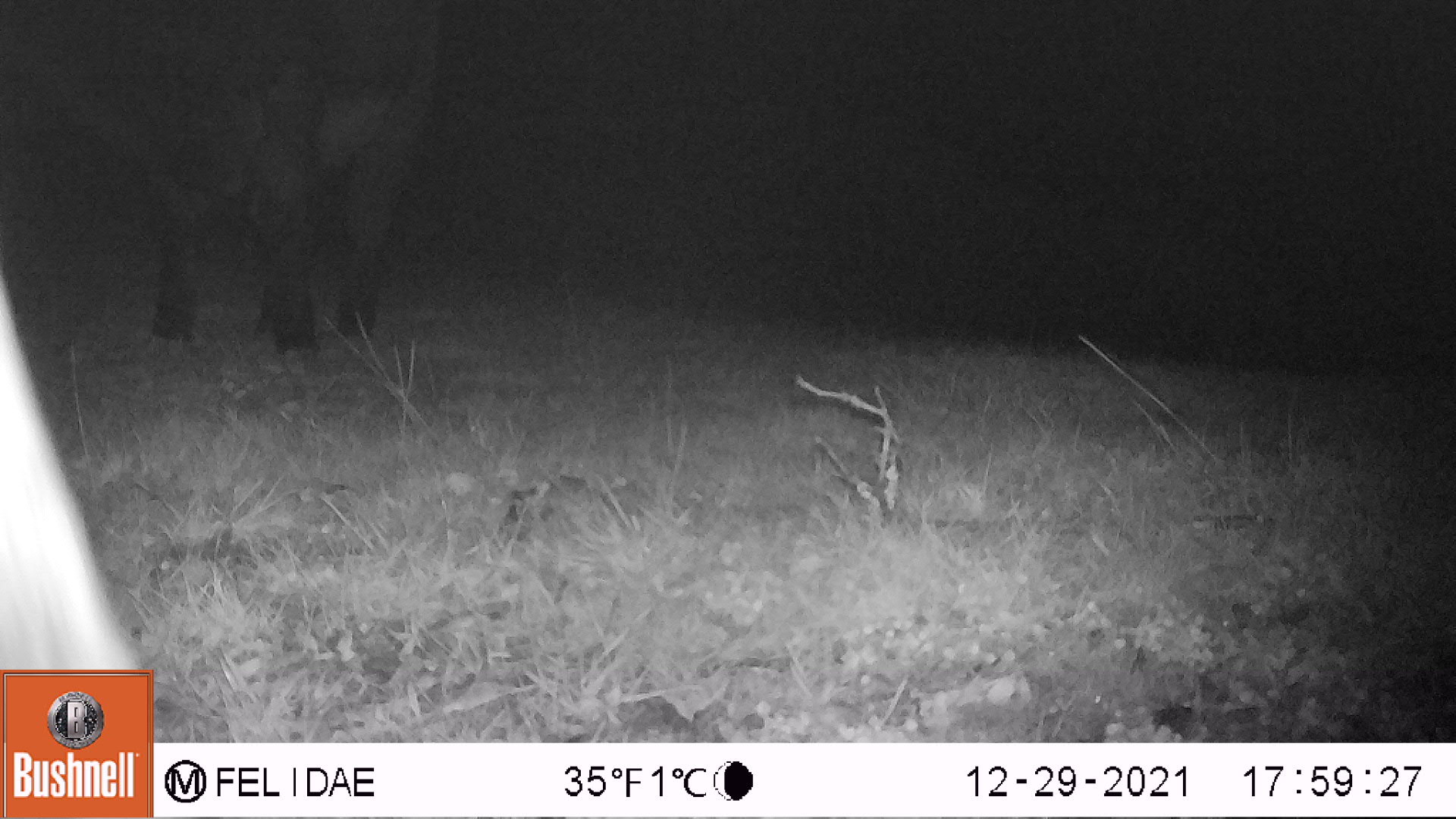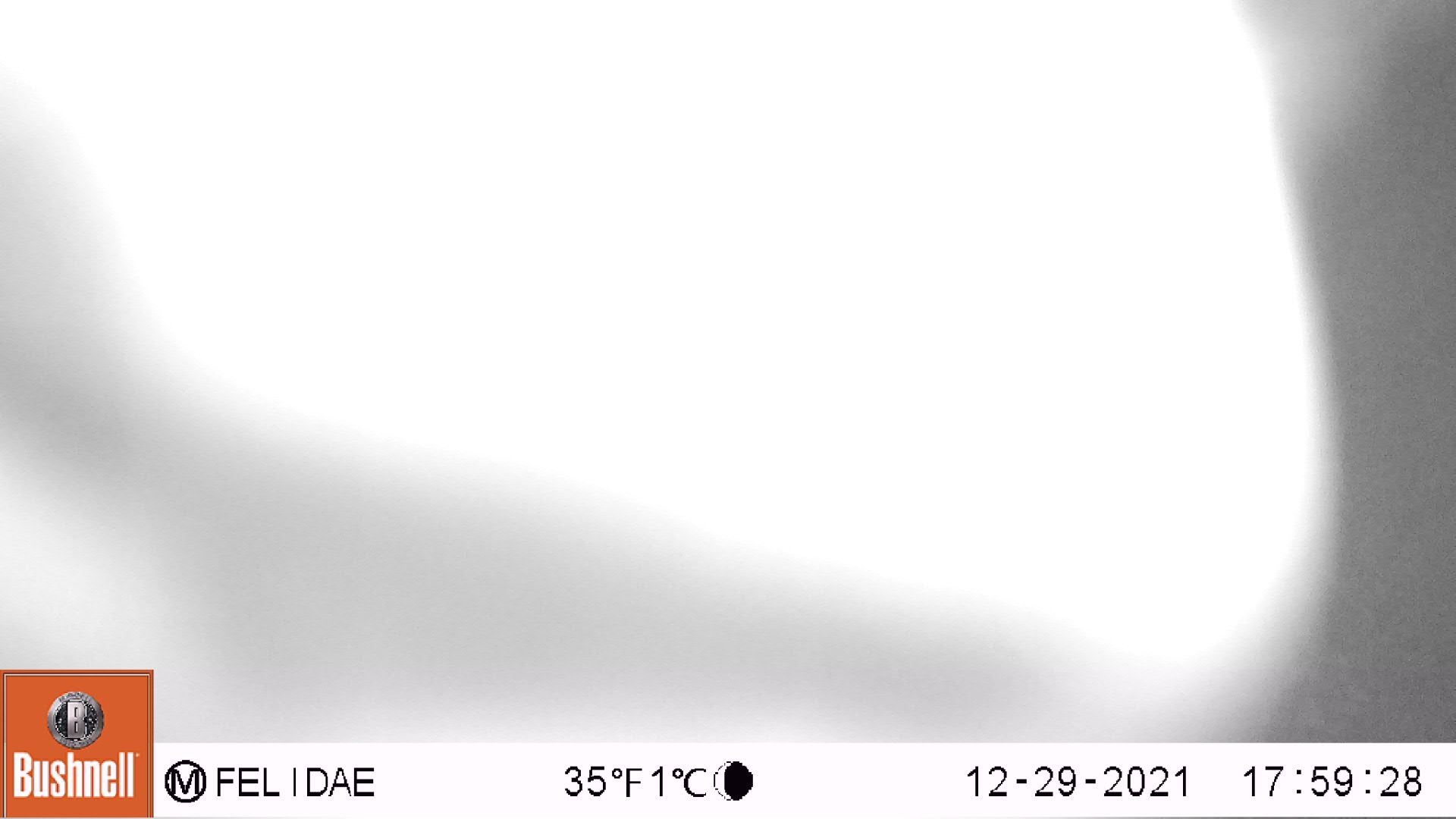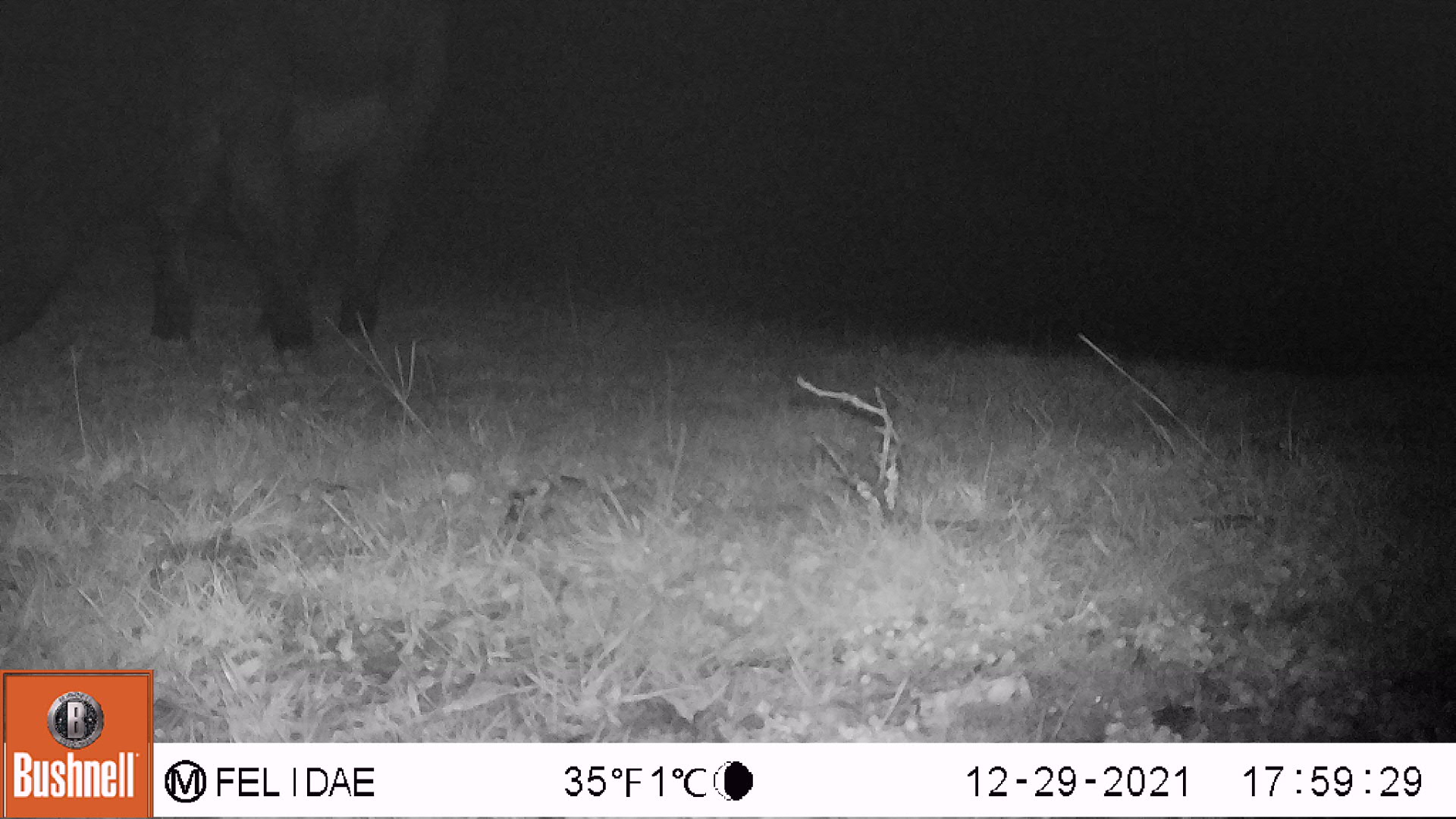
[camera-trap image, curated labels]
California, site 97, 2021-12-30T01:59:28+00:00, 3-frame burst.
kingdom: Animalia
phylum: Chordata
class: Mammalia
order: Artiodactyla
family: Bovidae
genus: Bos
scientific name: Bos taurus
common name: domestic cattle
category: cattle